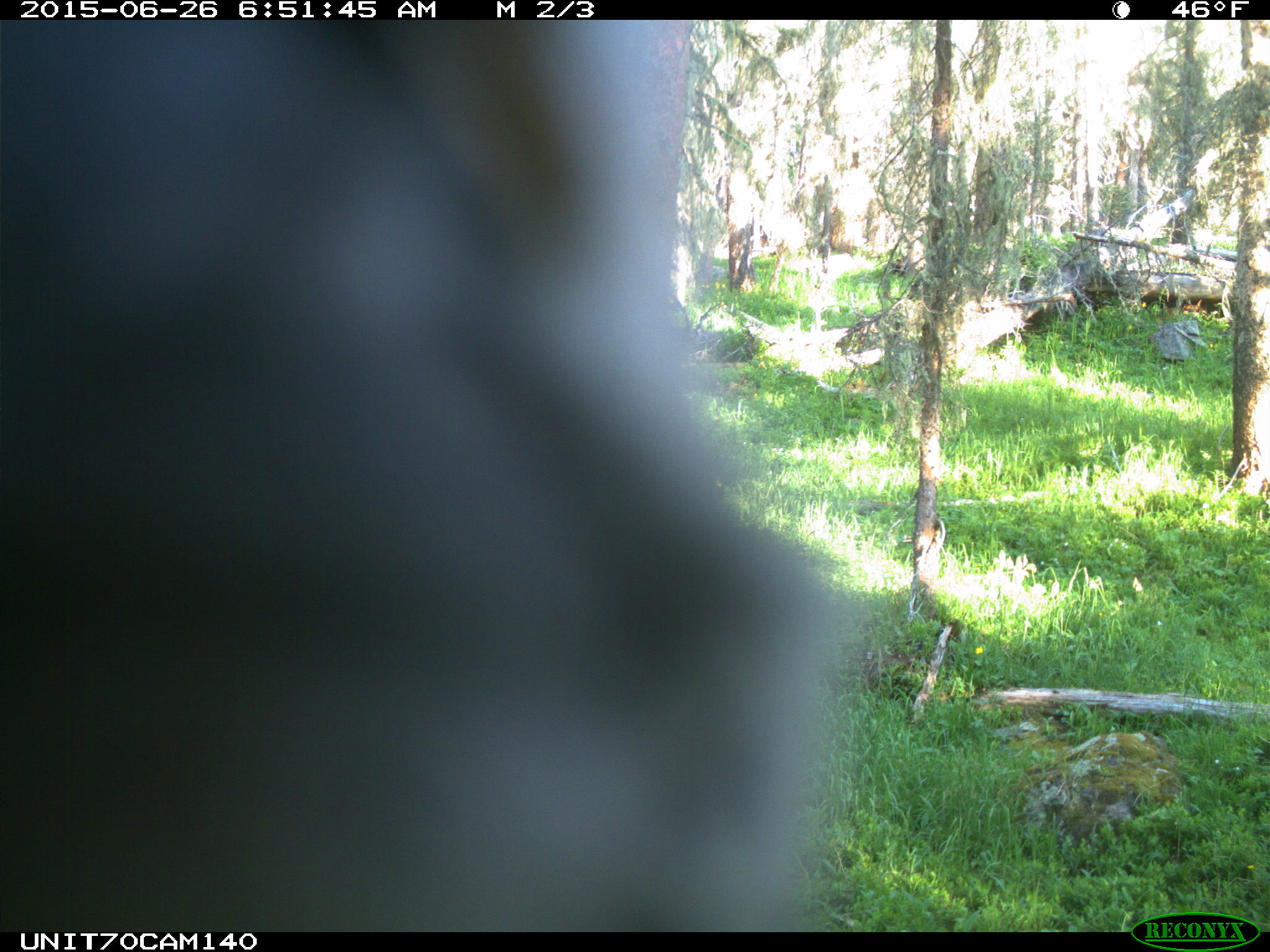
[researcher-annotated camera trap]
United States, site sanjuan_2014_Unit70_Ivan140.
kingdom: Animalia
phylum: Chordata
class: Aves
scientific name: Aves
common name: birds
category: unidentified bird